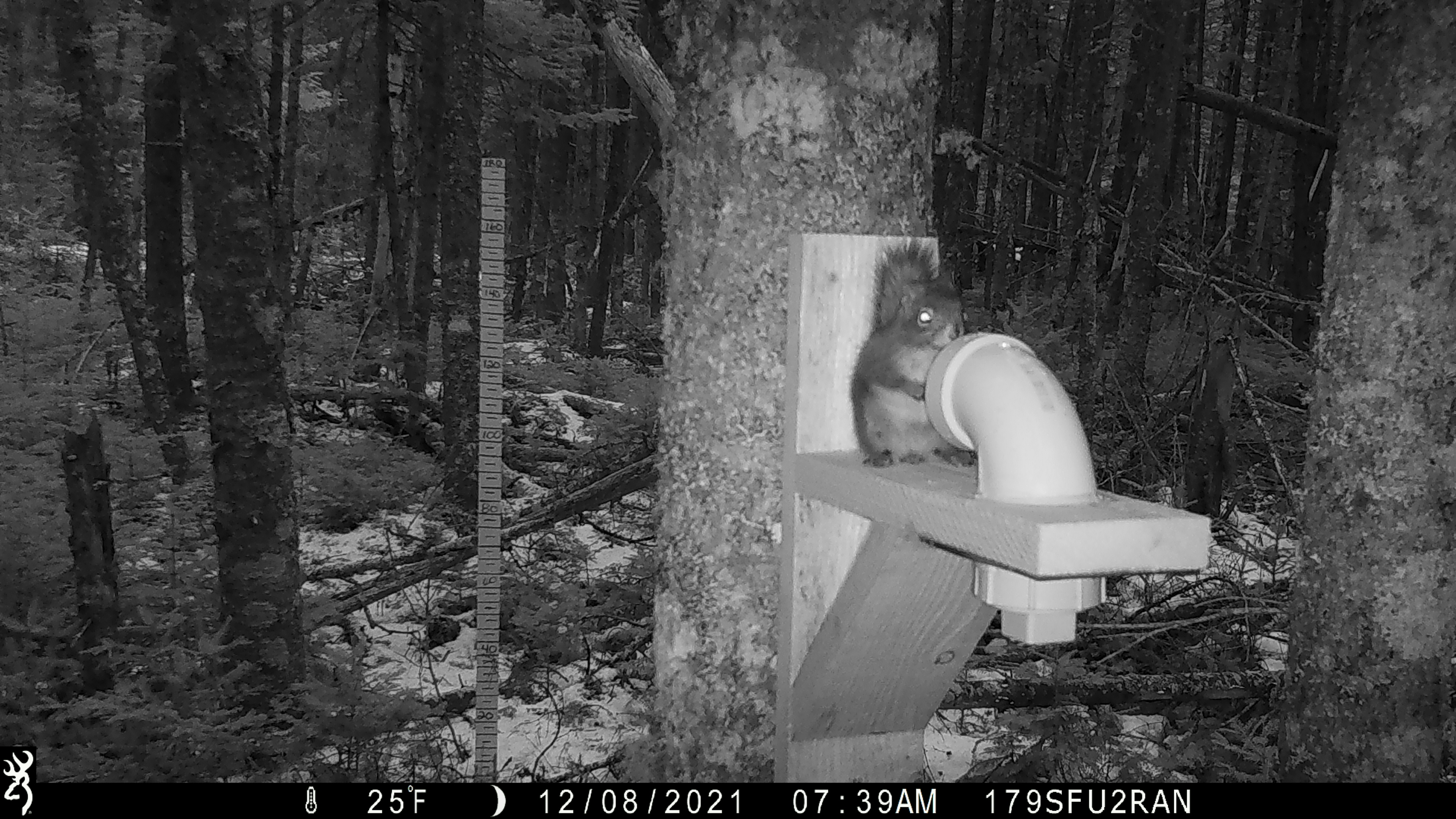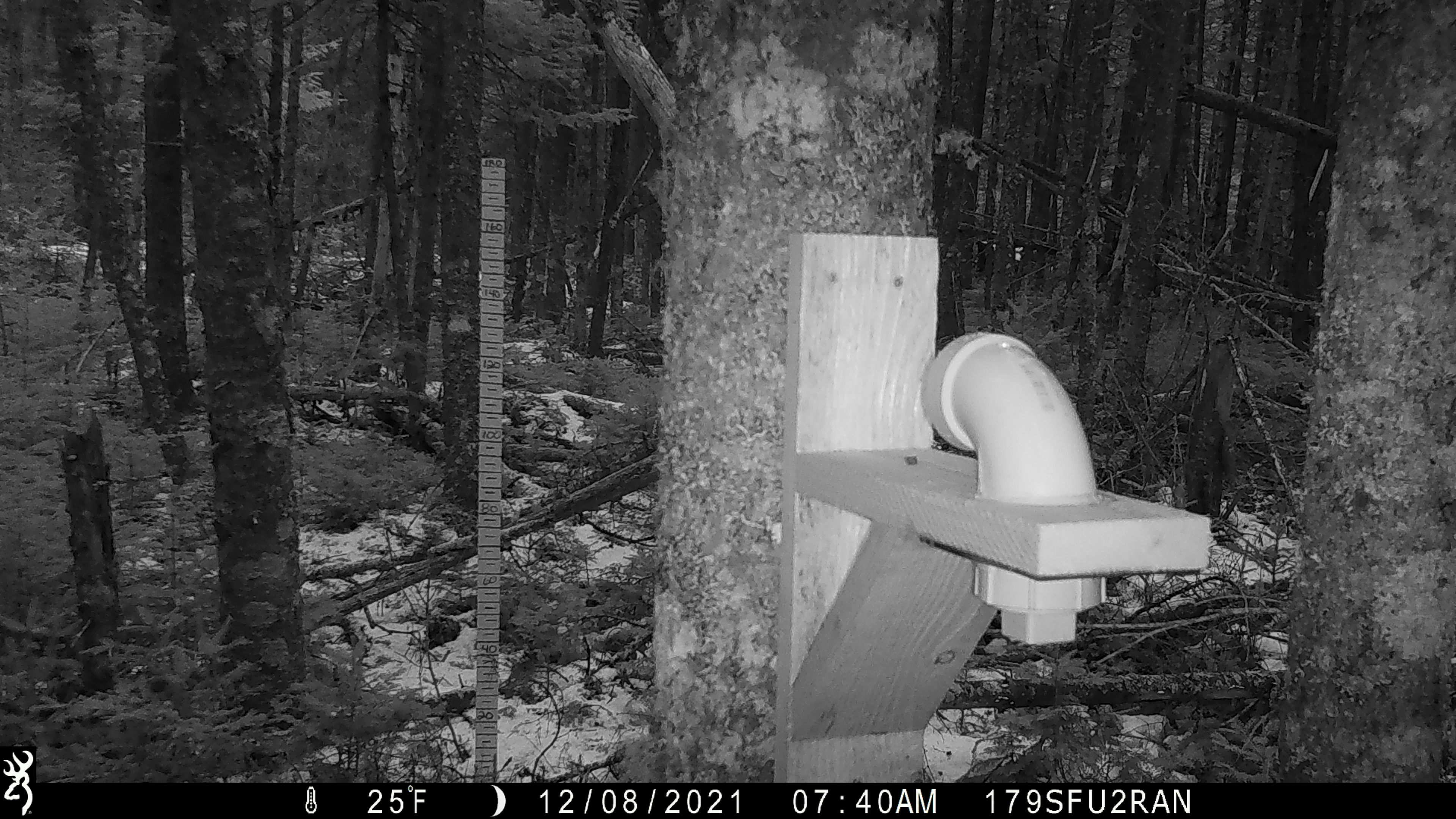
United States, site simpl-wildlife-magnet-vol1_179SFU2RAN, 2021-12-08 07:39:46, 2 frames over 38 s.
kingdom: Animalia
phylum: Chordata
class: Mammalia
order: Rodentia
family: Sciuridae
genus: Tamiasciurus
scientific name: Tamiasciurus hudsonicus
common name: red squirrel